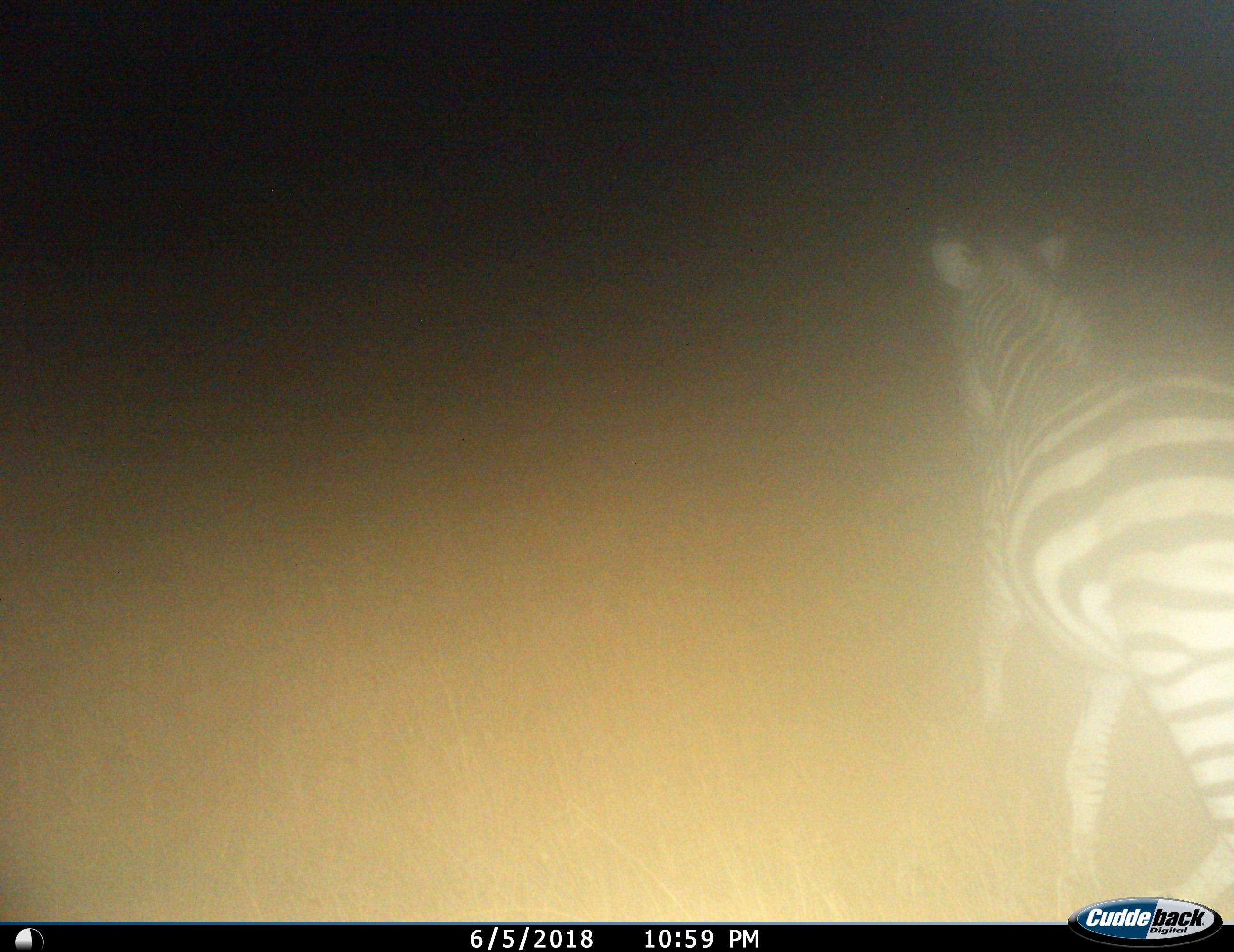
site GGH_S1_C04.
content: unidentified animal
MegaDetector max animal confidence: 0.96